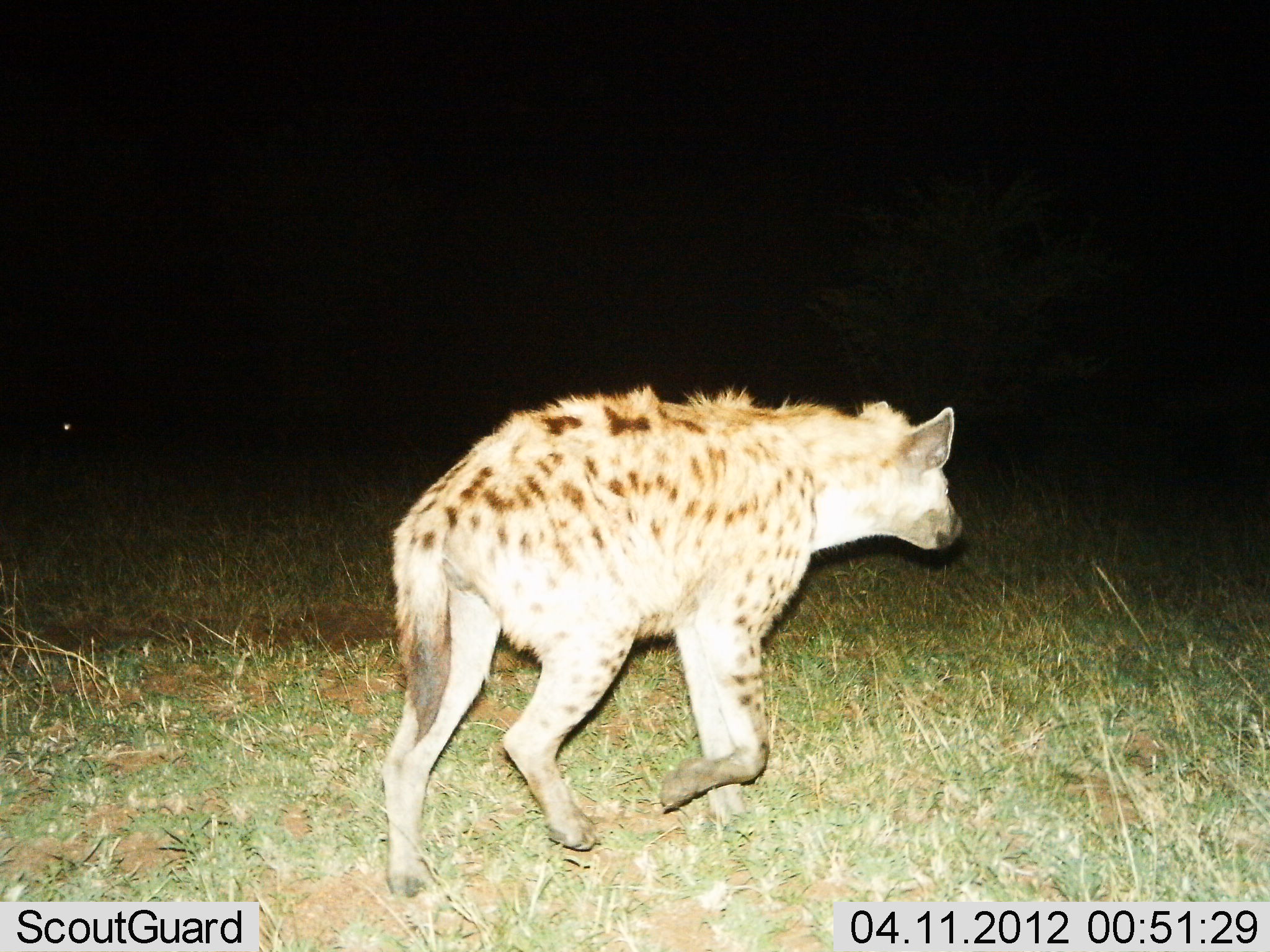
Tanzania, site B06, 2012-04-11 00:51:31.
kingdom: Animalia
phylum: Chordata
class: Mammalia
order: Carnivora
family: Hyaenidae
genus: Crocuta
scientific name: Crocuta crocuta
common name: spotted hyena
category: hyenaspotted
Hyenaspotted (spotted hyena) (Crocuta crocuta), count 1. Behavior (volunteer vote fractions): standing 0%, resting 0%, moving 100%, interacting 0%. Young present (vote fraction): 0%. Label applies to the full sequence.